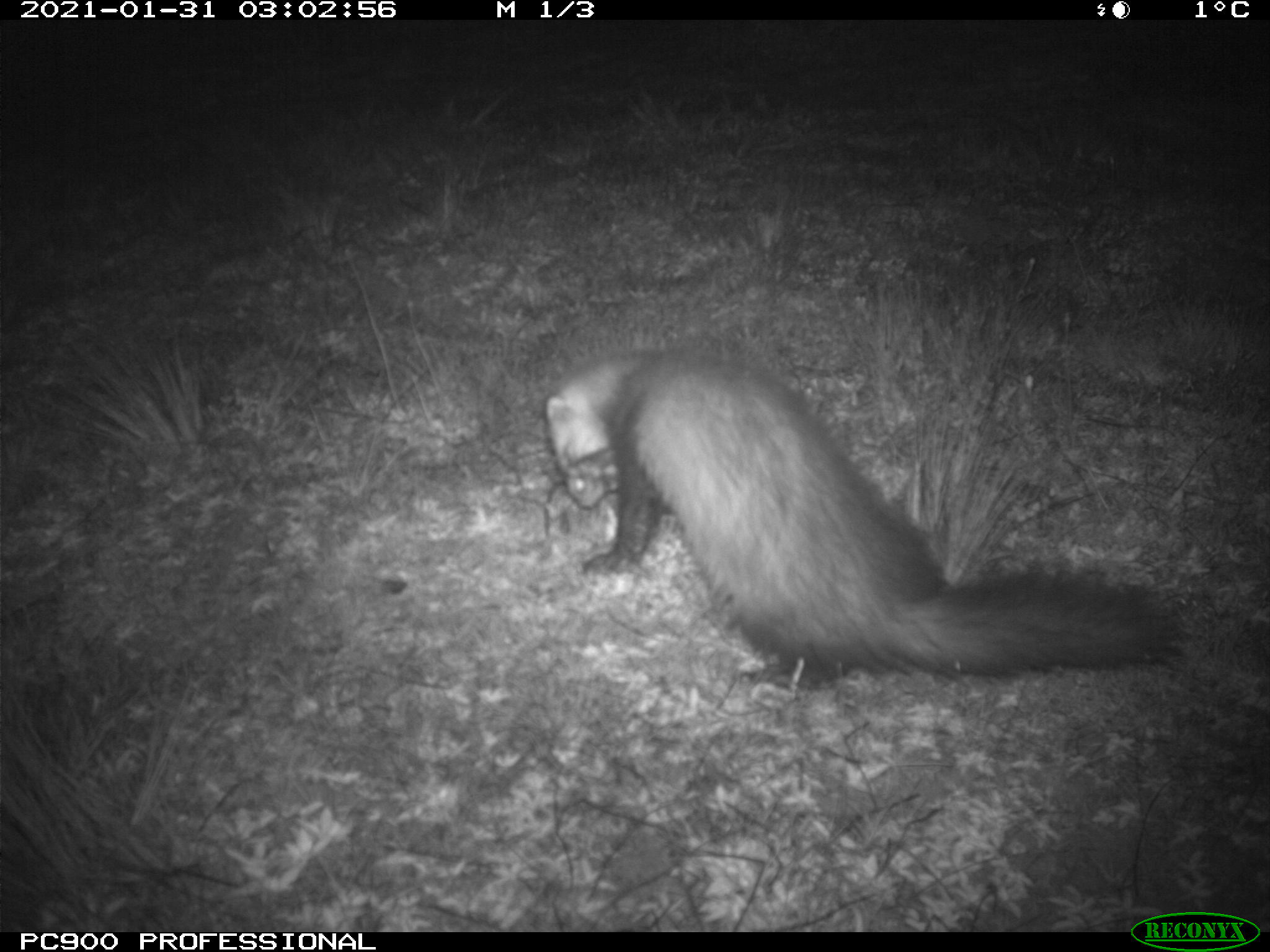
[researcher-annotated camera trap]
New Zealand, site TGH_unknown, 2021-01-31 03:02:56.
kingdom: Animalia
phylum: Chordata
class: Mammalia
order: Carnivora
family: Mustelidae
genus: Mustela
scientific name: Mustela furo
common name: ferret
Ferret (Mustela furo).